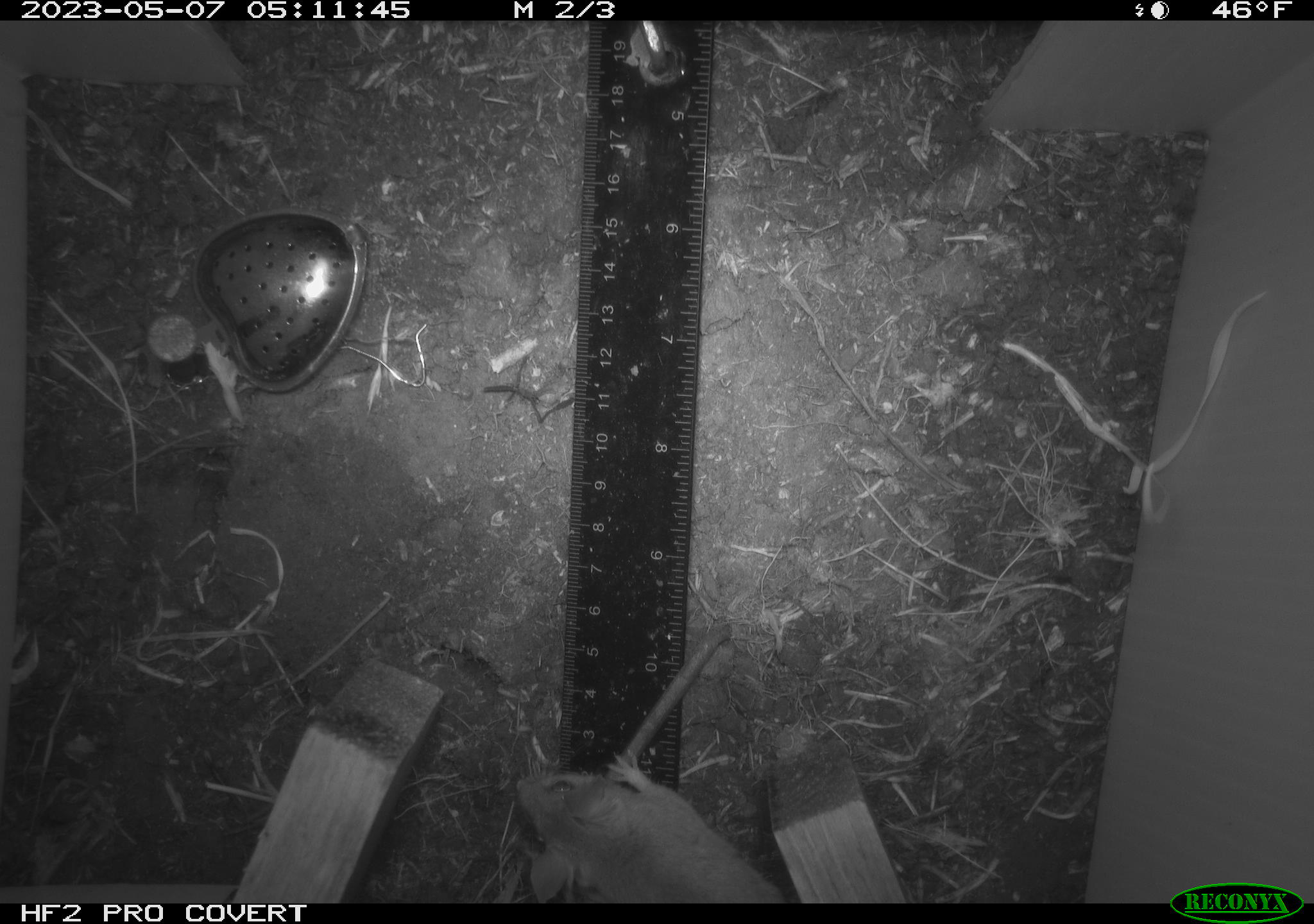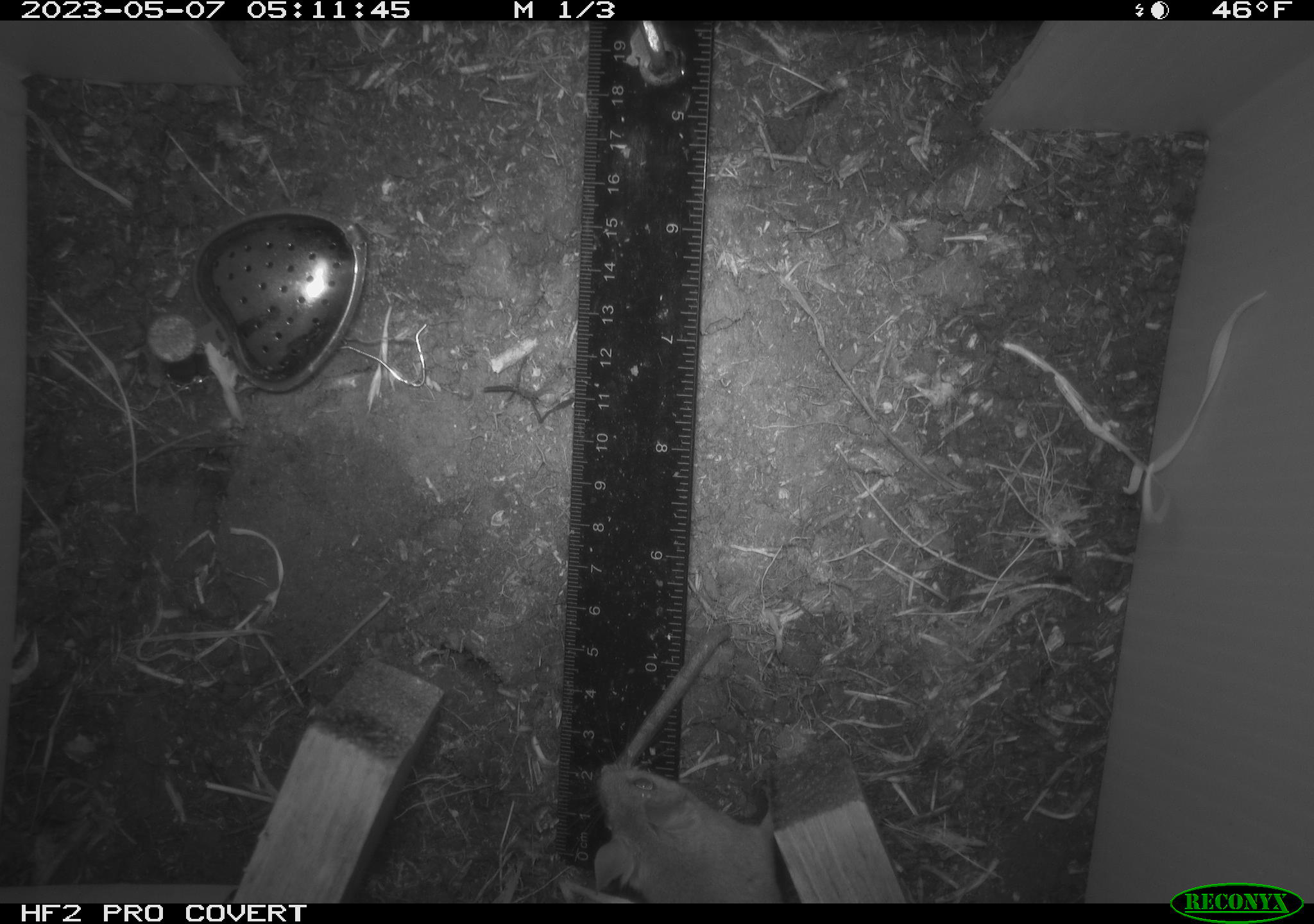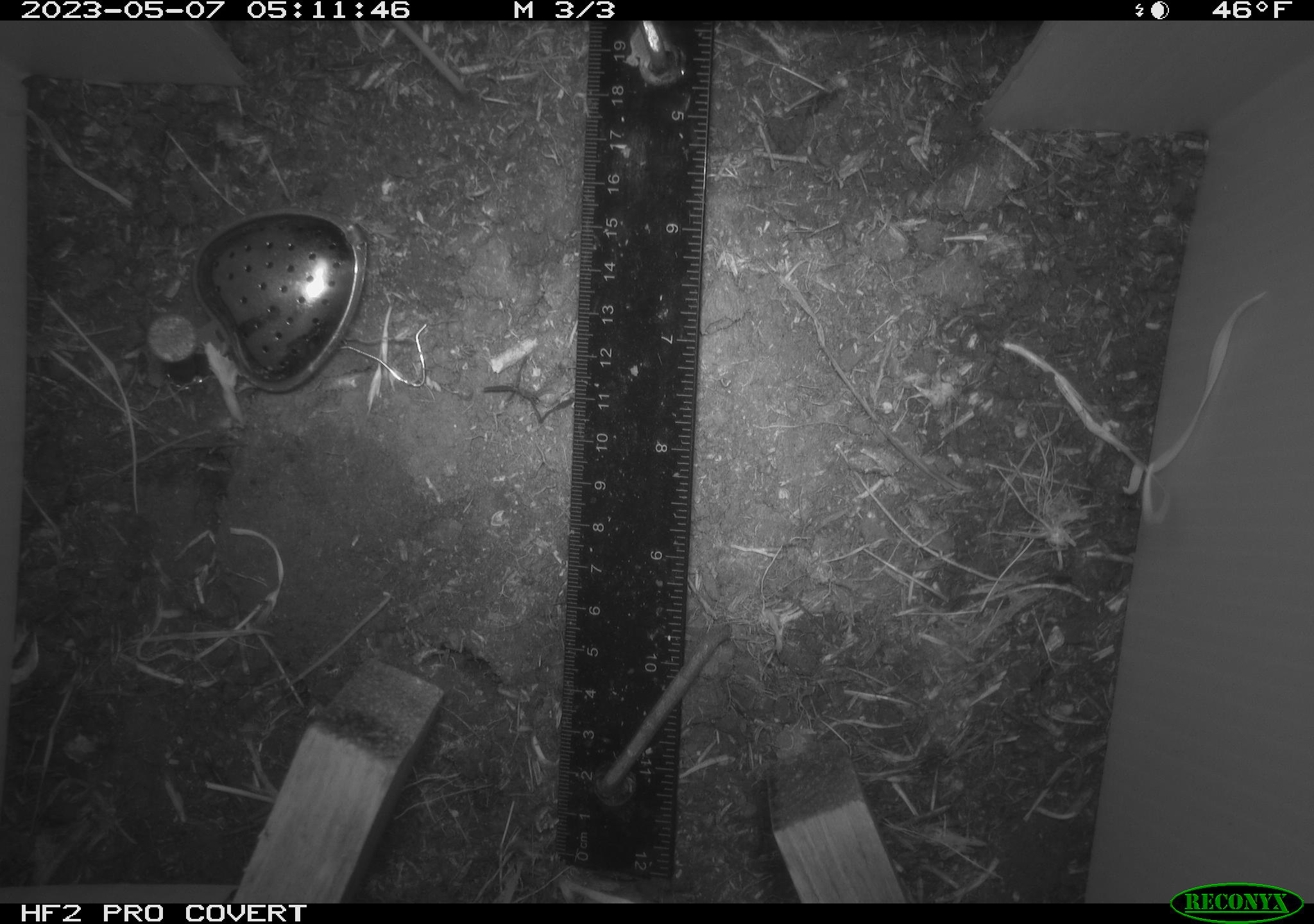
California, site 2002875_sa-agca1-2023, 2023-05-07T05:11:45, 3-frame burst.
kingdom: Animalia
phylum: Chordata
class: Mammalia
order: Rodentia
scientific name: Rodentia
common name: mouse species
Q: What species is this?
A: Mouse species (Rodentia).